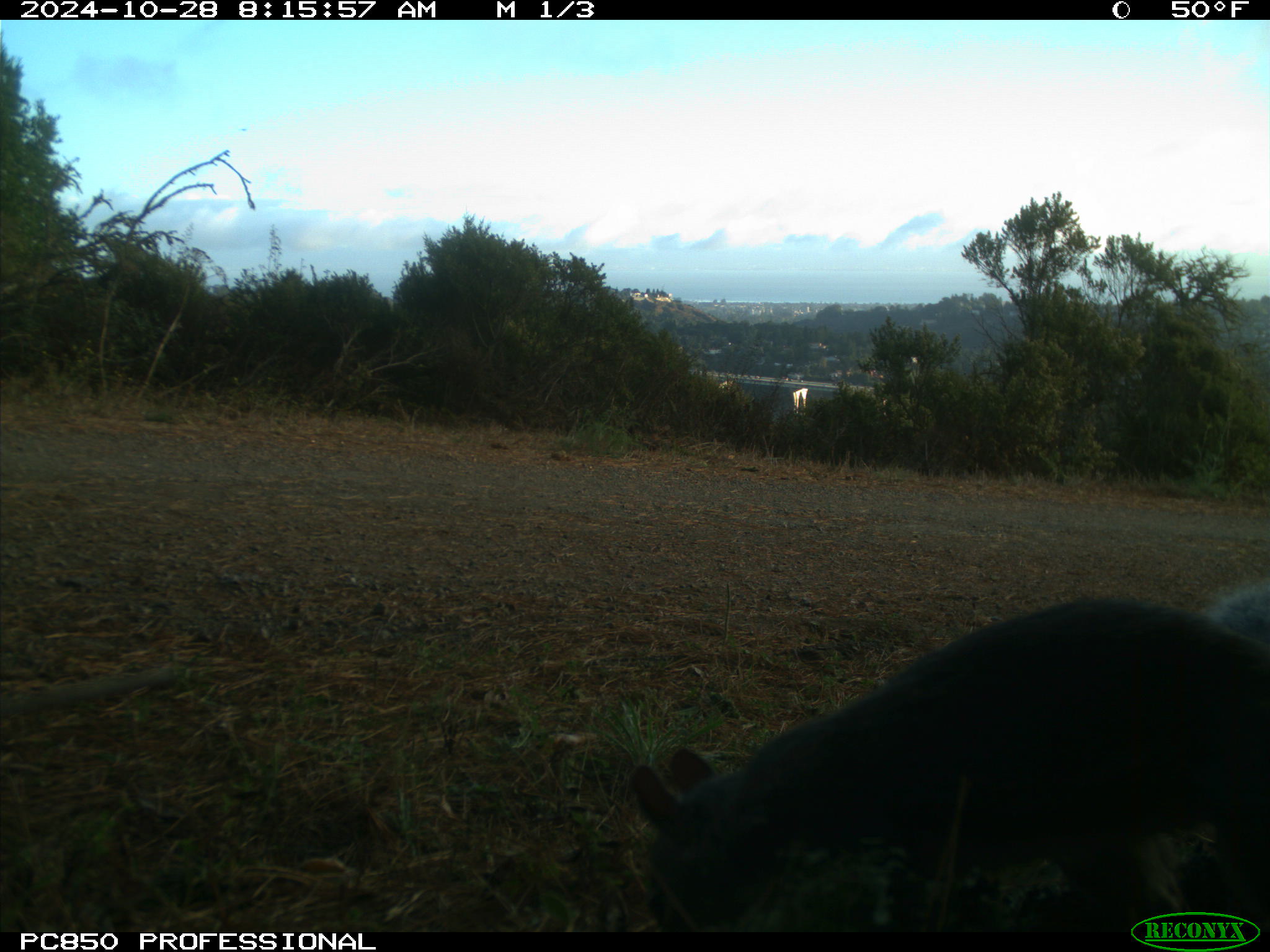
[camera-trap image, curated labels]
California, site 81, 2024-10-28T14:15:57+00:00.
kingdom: Animalia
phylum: Chordata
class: Mammalia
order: Rodentia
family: Sciuridae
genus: Sciurus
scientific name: Sciurus griseus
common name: western gray squirrel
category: western grey squirrel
Western grey squirrel (western gray squirrel) (Sciurus griseus).